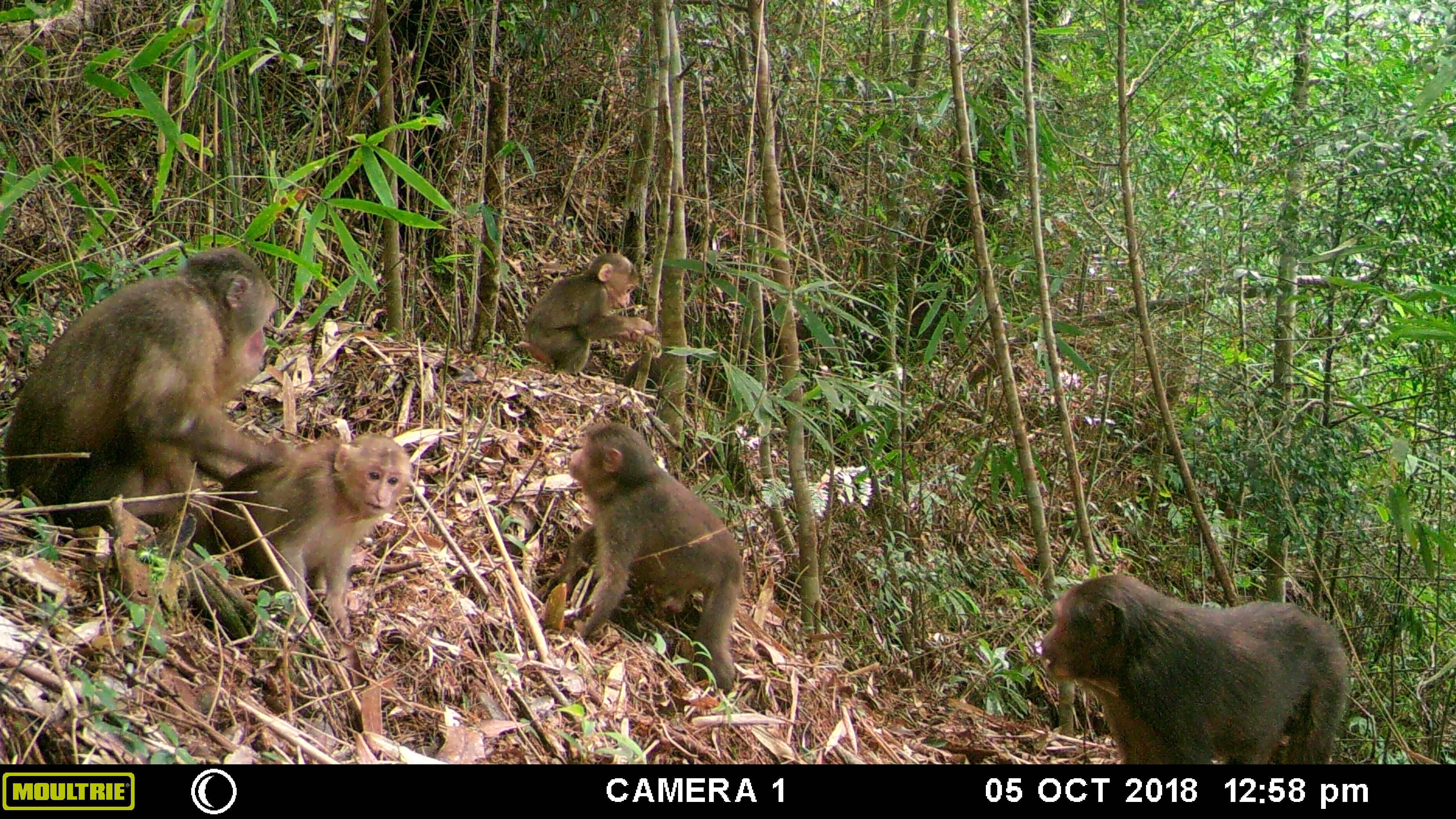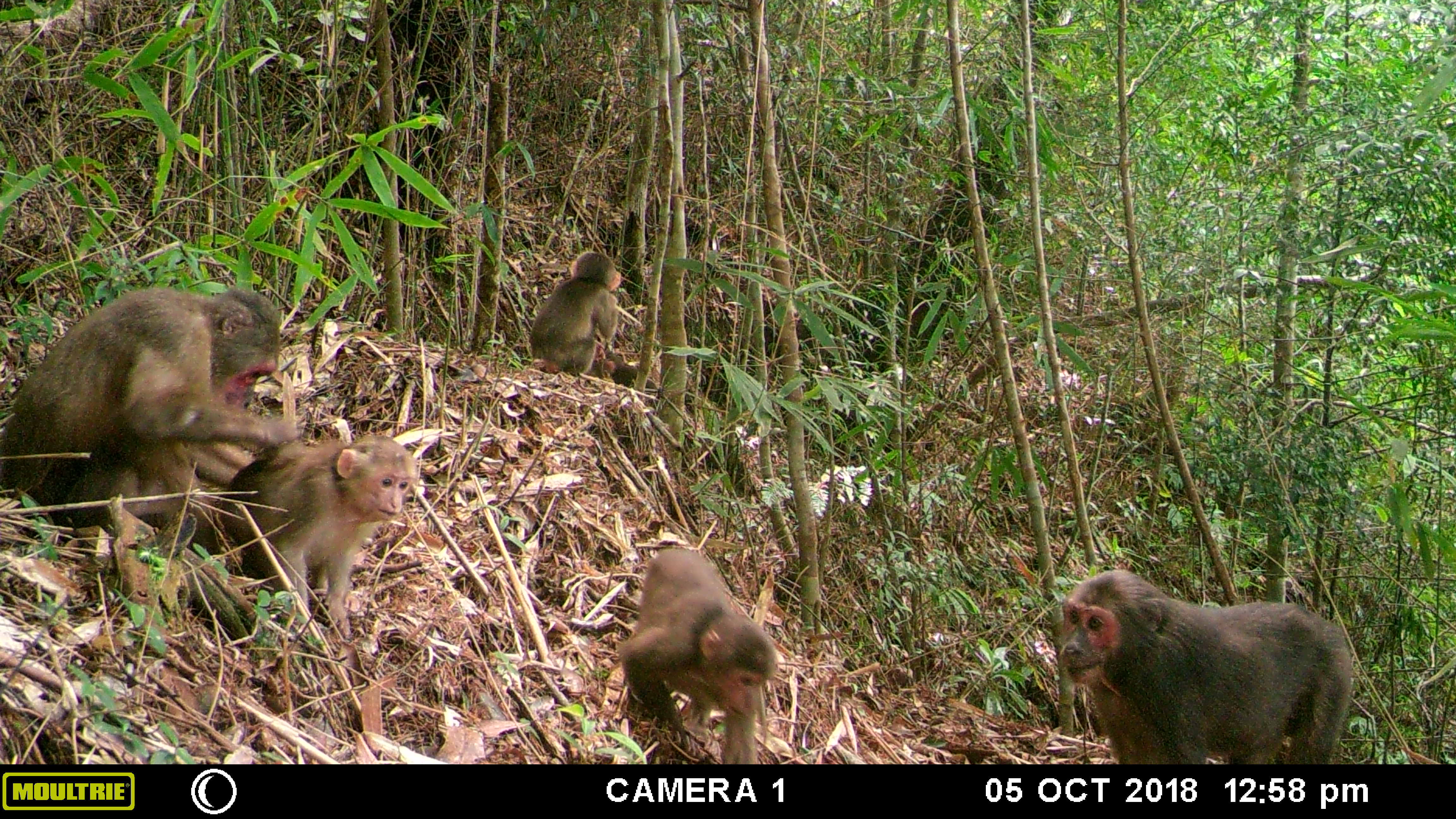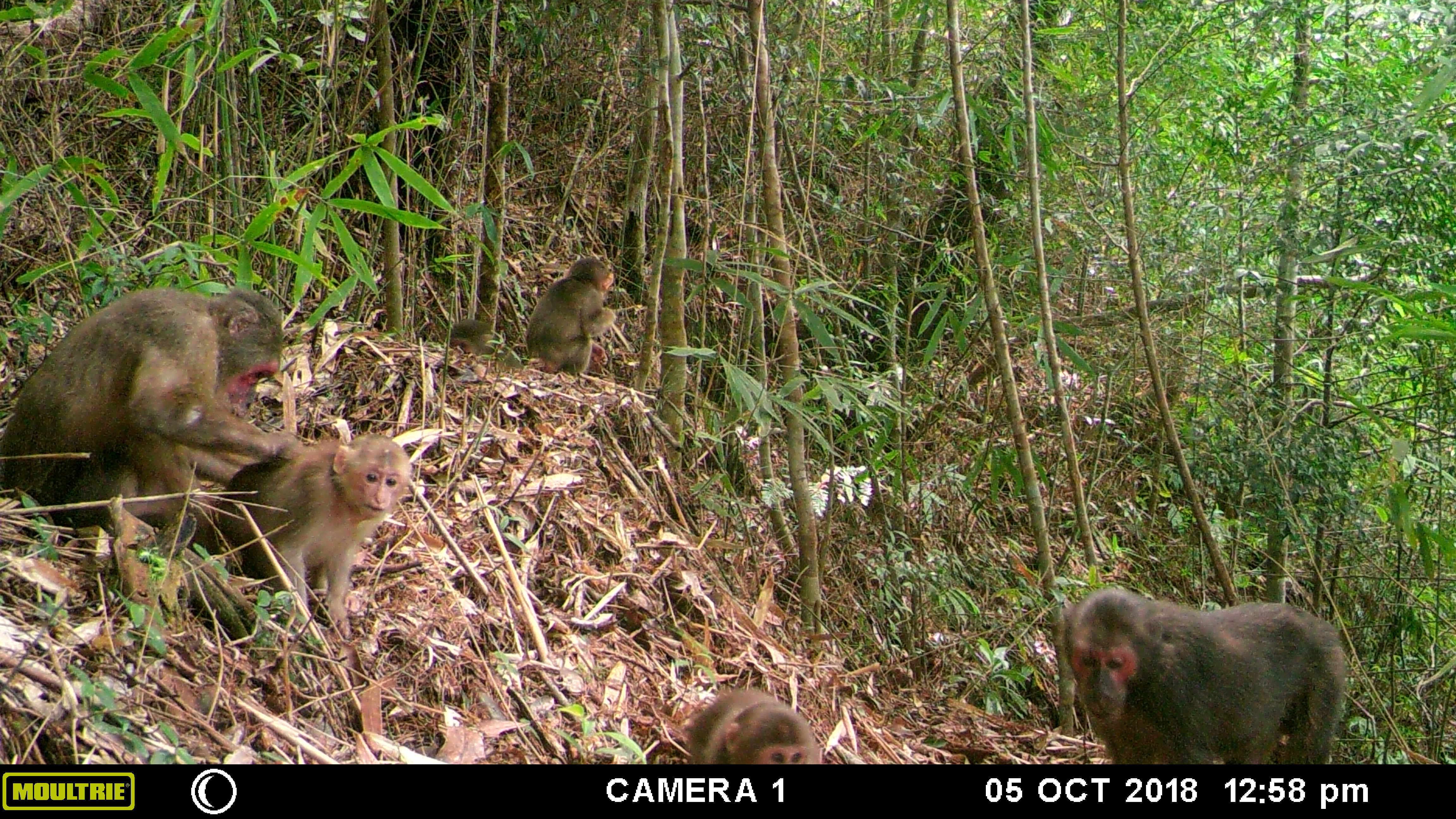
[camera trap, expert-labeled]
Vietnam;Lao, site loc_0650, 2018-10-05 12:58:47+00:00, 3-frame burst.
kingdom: Animalia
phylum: Chordata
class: Mammalia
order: Primates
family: Cercopithecidae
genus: Macaca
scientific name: Macaca arctoides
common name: stump-tailed macaque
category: stump tailed macaque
Stump tailed macaque (stump-tailed macaque) (Macaca arctoides). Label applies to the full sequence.